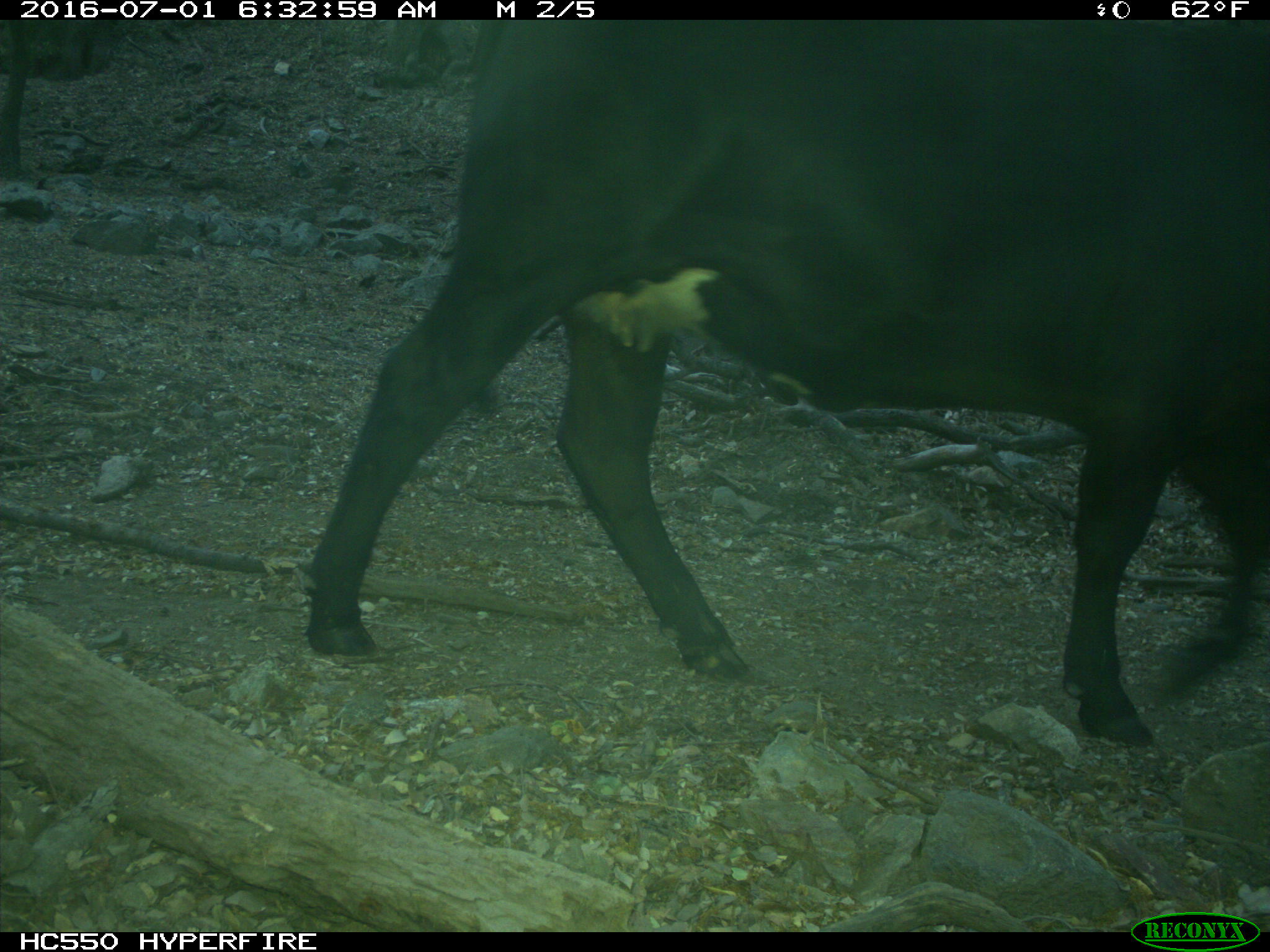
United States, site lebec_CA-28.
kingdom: Animalia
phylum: Chordata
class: Mammalia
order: Artiodactyla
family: Bovidae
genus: Bos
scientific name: Bos taurus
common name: domestic cow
Bos taurus (domestic cow).